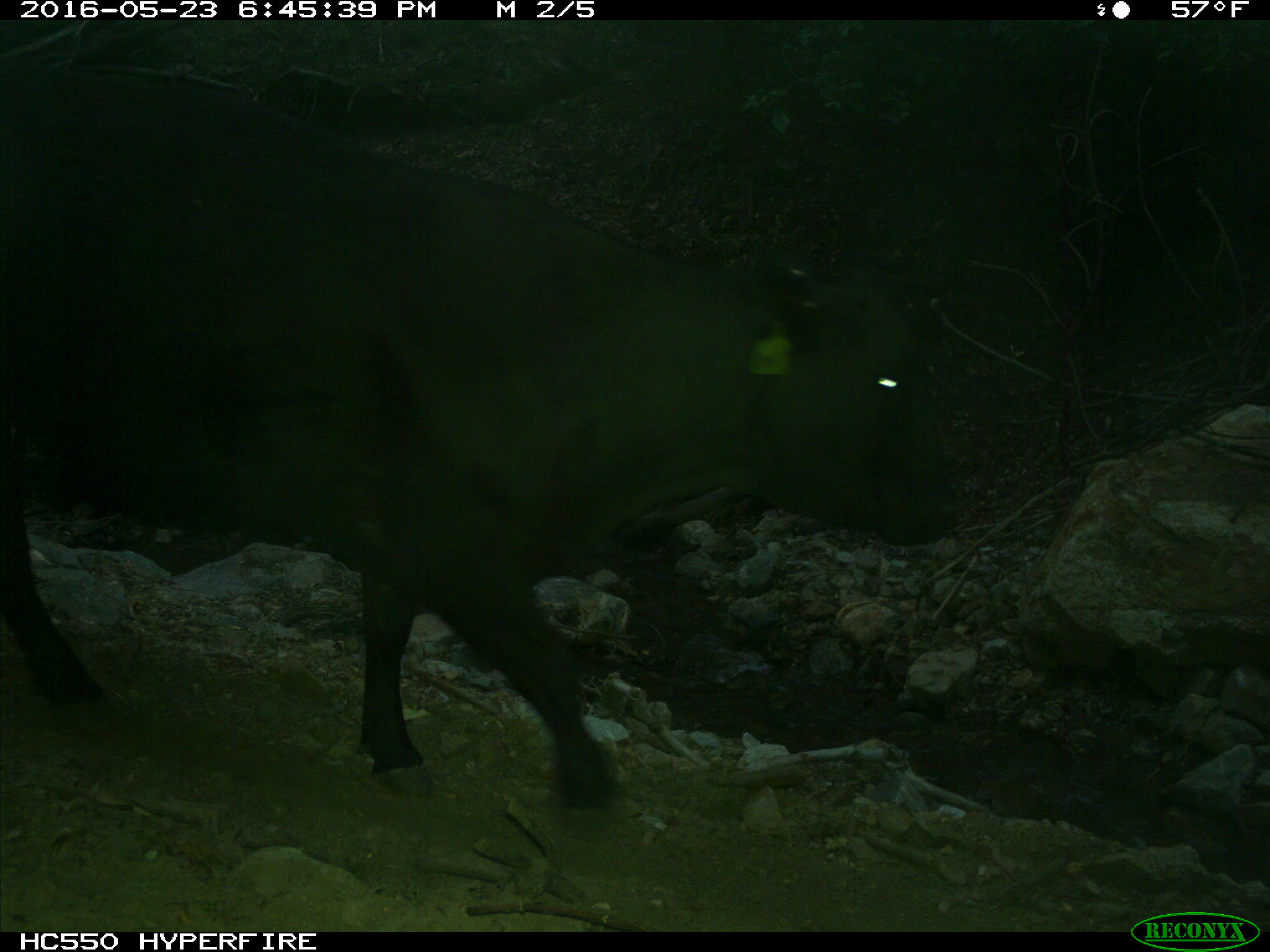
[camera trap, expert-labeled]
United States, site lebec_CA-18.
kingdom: Animalia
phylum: Chordata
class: Mammalia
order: Artiodactyla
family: Bovidae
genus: Bos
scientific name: Bos taurus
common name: domestic cow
Bos taurus (domestic cow).